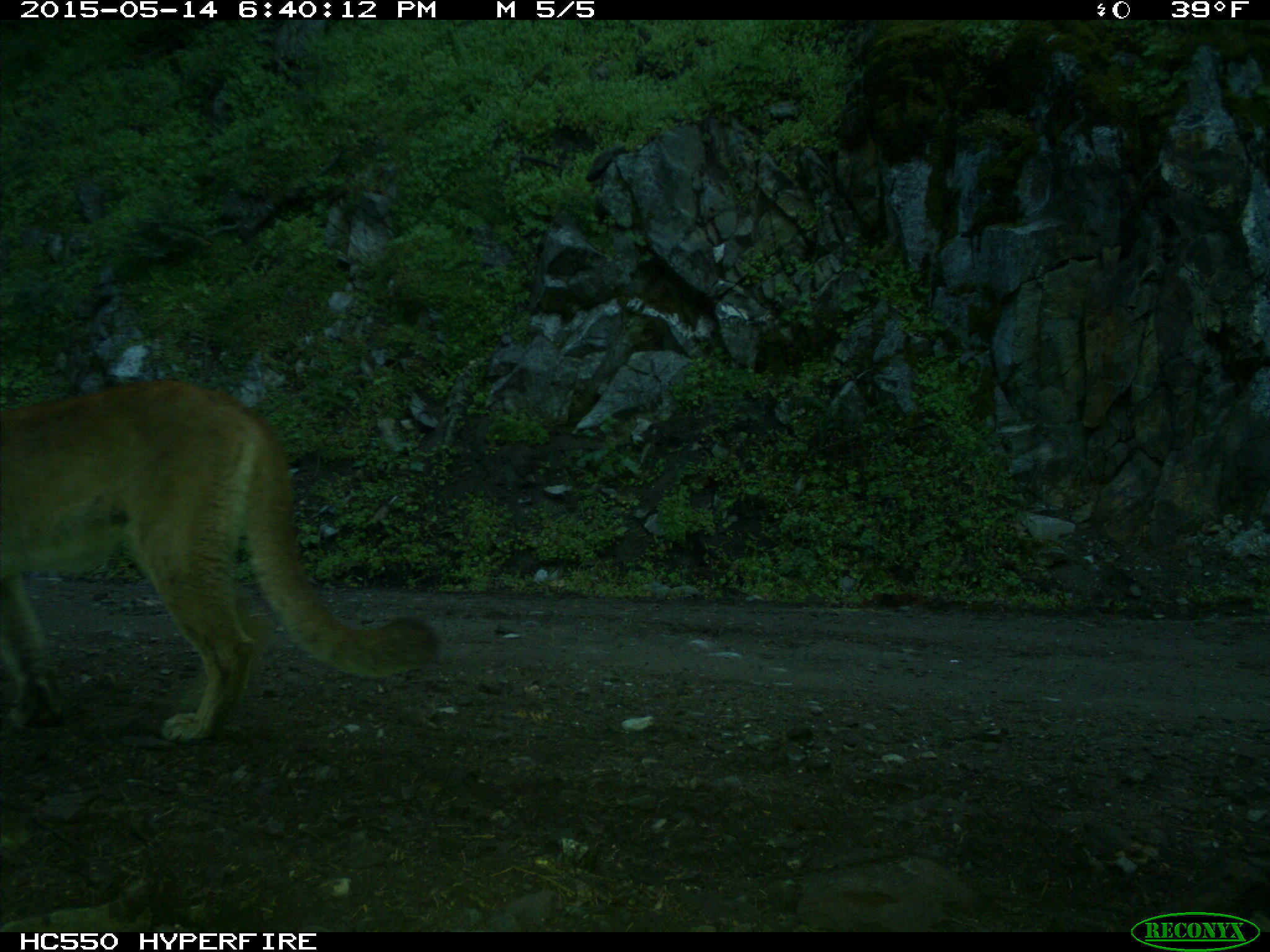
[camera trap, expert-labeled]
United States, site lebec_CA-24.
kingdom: Animalia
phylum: Chordata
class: Mammalia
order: Carnivora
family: Felidae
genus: Puma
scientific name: Puma concolor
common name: mountain lion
Puma concolor (mountain lion).